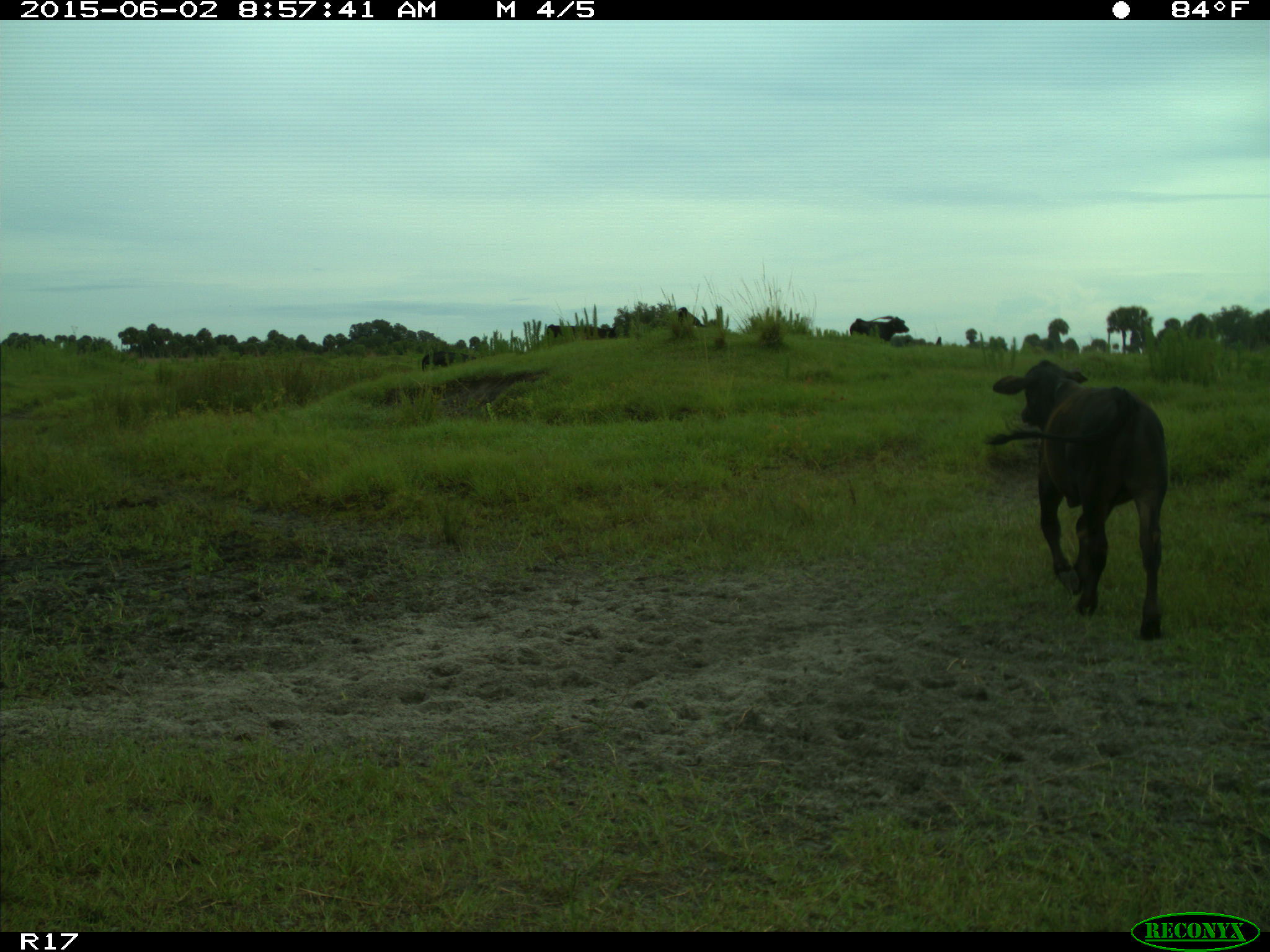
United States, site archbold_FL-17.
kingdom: Animalia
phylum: Chordata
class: Mammalia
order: Artiodactyla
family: Bovidae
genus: Bos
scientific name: Bos taurus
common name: domestic cow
Bos taurus (domestic cow).